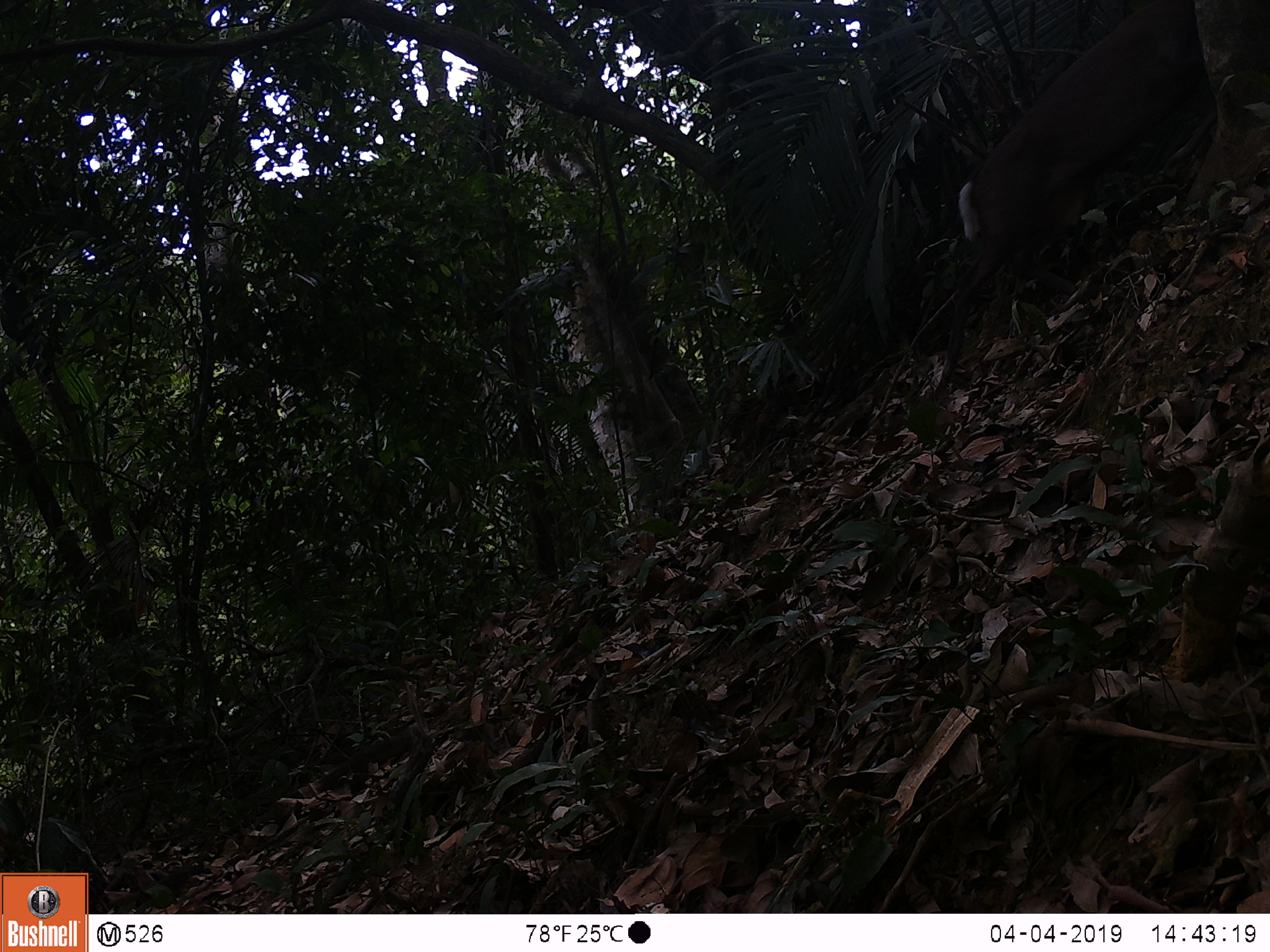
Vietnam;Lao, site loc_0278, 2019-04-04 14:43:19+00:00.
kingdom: Animalia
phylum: Chordata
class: Mammalia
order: Artiodactyla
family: Cervidae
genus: Muntiacus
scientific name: Muntiacus rooseveltorum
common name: roosevelt's muntjac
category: roosevelts muntjac group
Roosevelts muntjac group (roosevelt's muntjac) (Muntiacus rooseveltorum). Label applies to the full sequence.